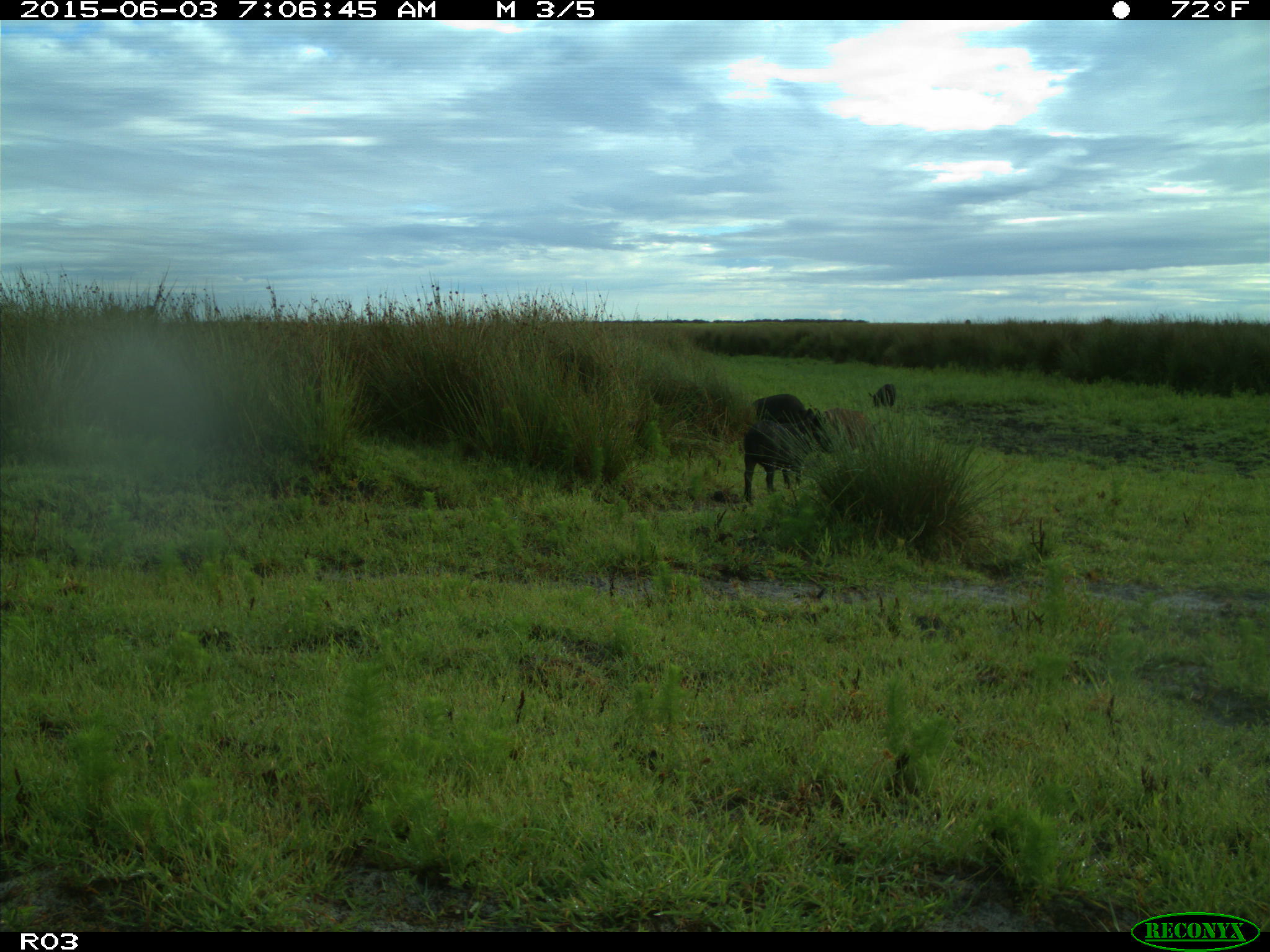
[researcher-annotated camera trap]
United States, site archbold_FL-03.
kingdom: Animalia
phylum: Chordata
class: Mammalia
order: Artiodactyla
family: Suidae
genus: Sus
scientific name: Sus scrofa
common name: wild boar